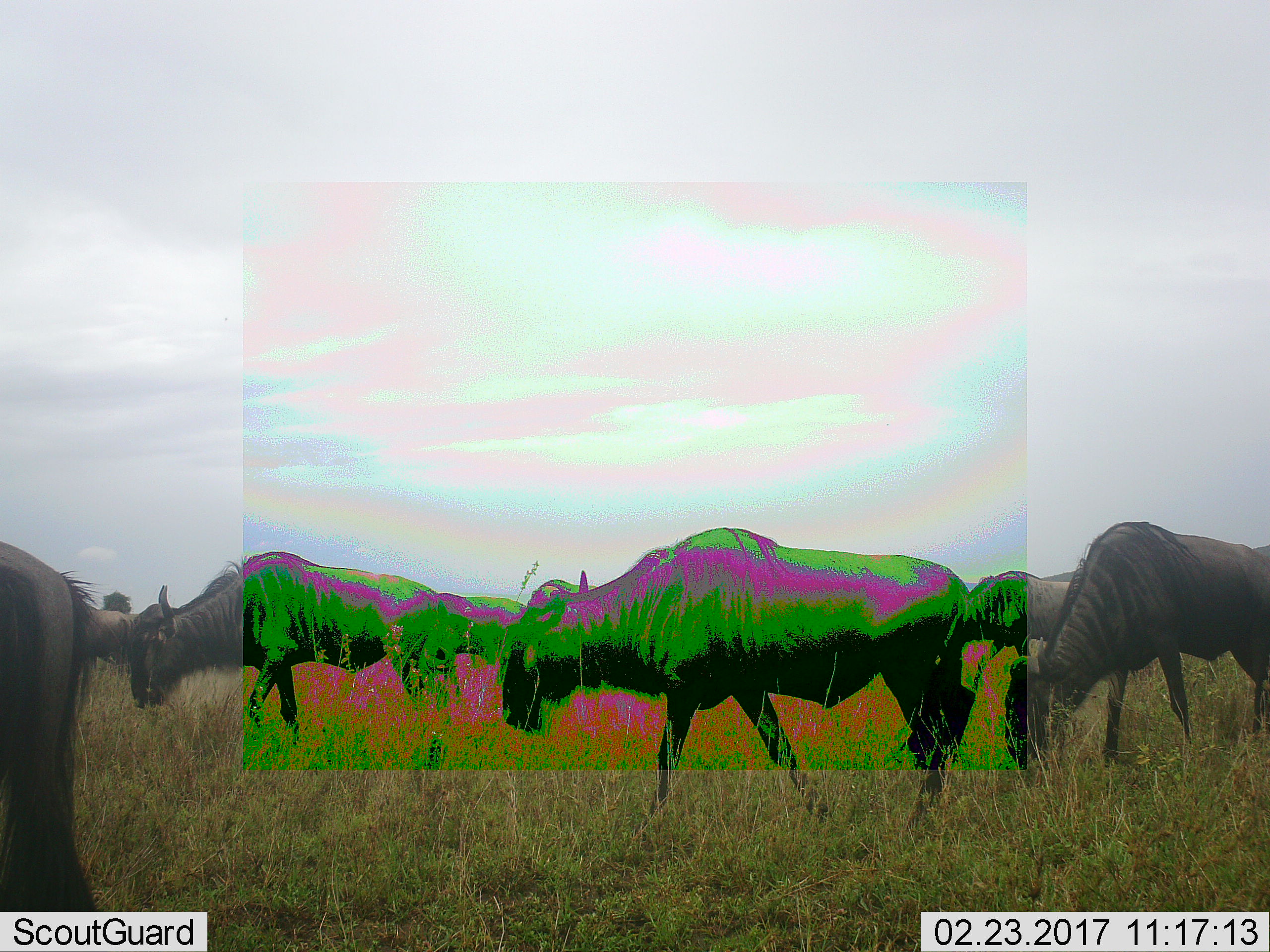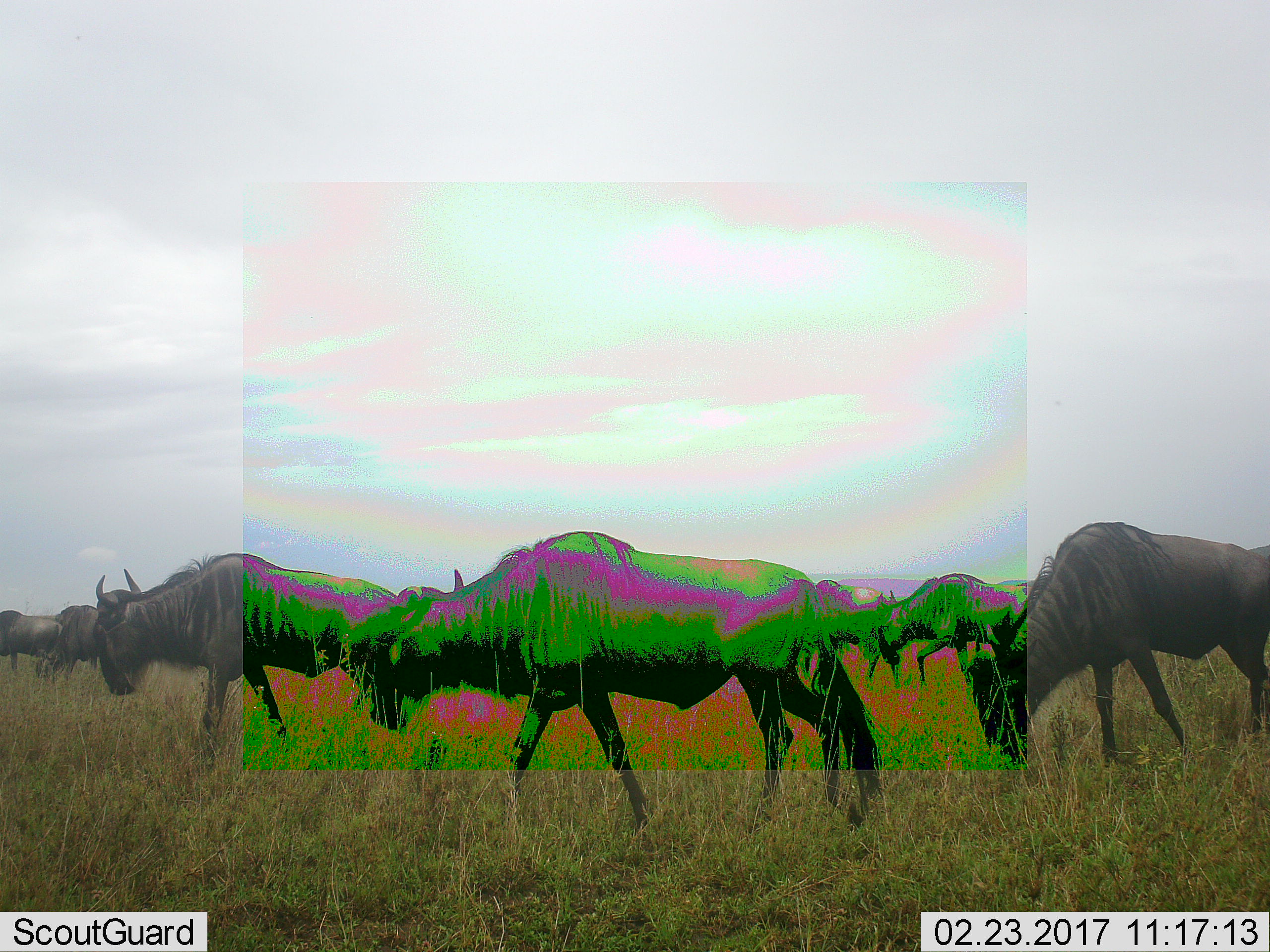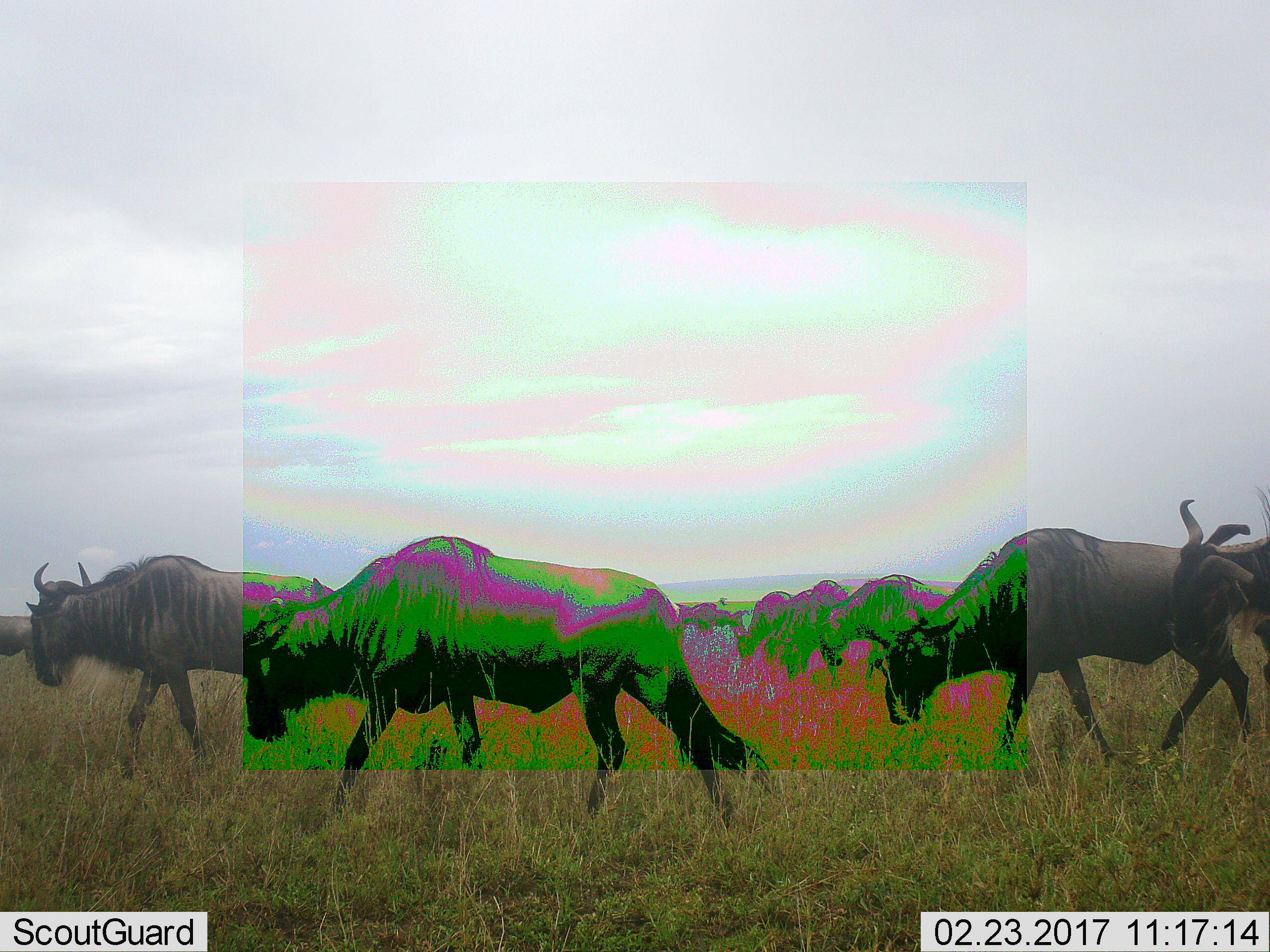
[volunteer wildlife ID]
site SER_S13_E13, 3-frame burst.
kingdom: Animalia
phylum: Chordata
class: Mammalia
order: Artiodactyla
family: Bovidae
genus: Connochaetes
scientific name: Connochaetes taurinus taurinus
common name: blue wildebeest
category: wildebeestblue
Wildebeestblue (blue wildebeest) (Connochaetes taurinus taurinus), count 7. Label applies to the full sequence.